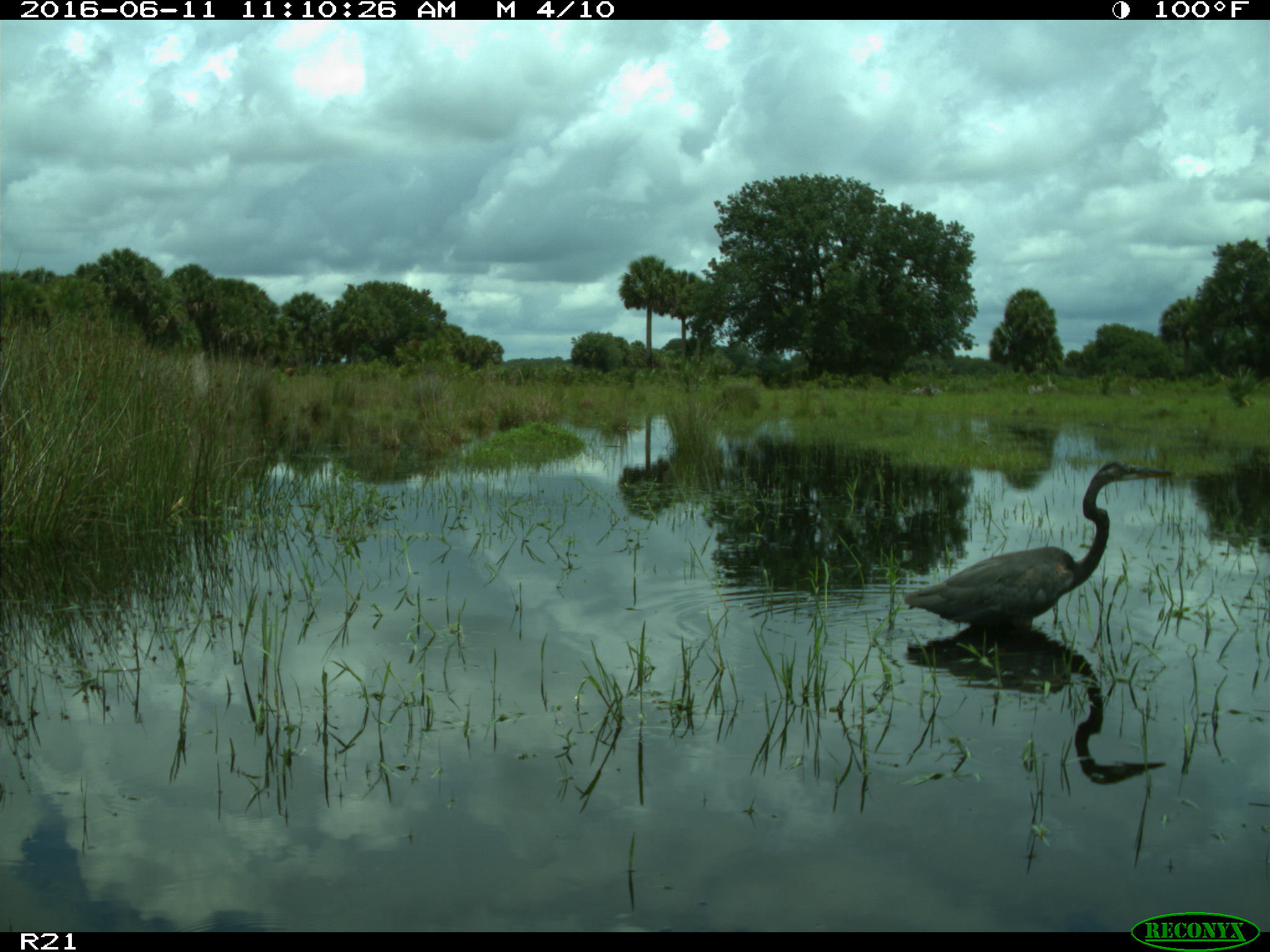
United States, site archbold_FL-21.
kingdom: Animalia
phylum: Chordata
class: Aves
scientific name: Aves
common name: birds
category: unidentified bird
Unidentified bird (birds) (Aves).